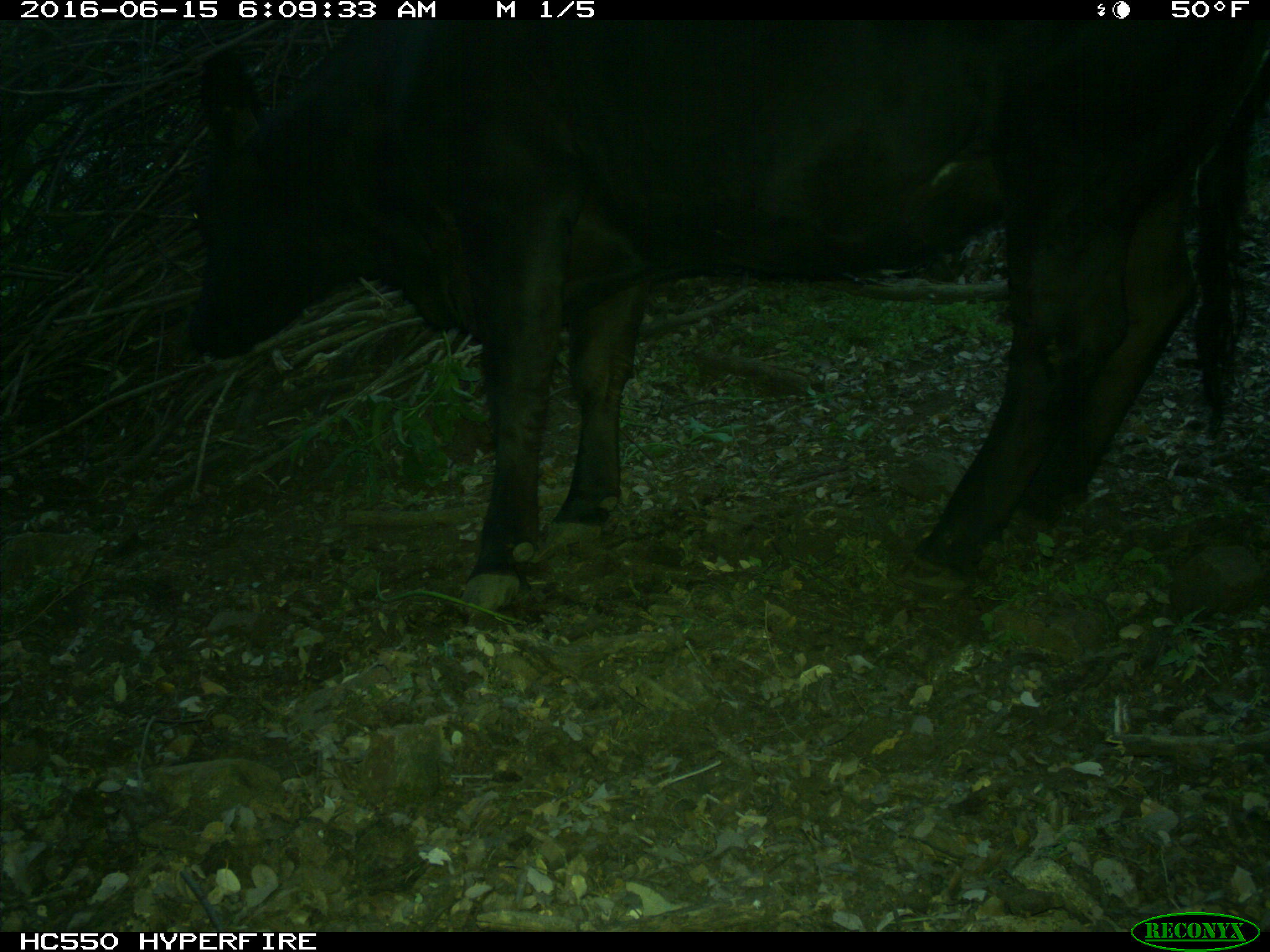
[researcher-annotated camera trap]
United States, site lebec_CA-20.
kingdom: Animalia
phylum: Chordata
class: Mammalia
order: Artiodactyla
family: Bovidae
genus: Bos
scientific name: Bos taurus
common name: domestic cow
Bos taurus (domestic cow).